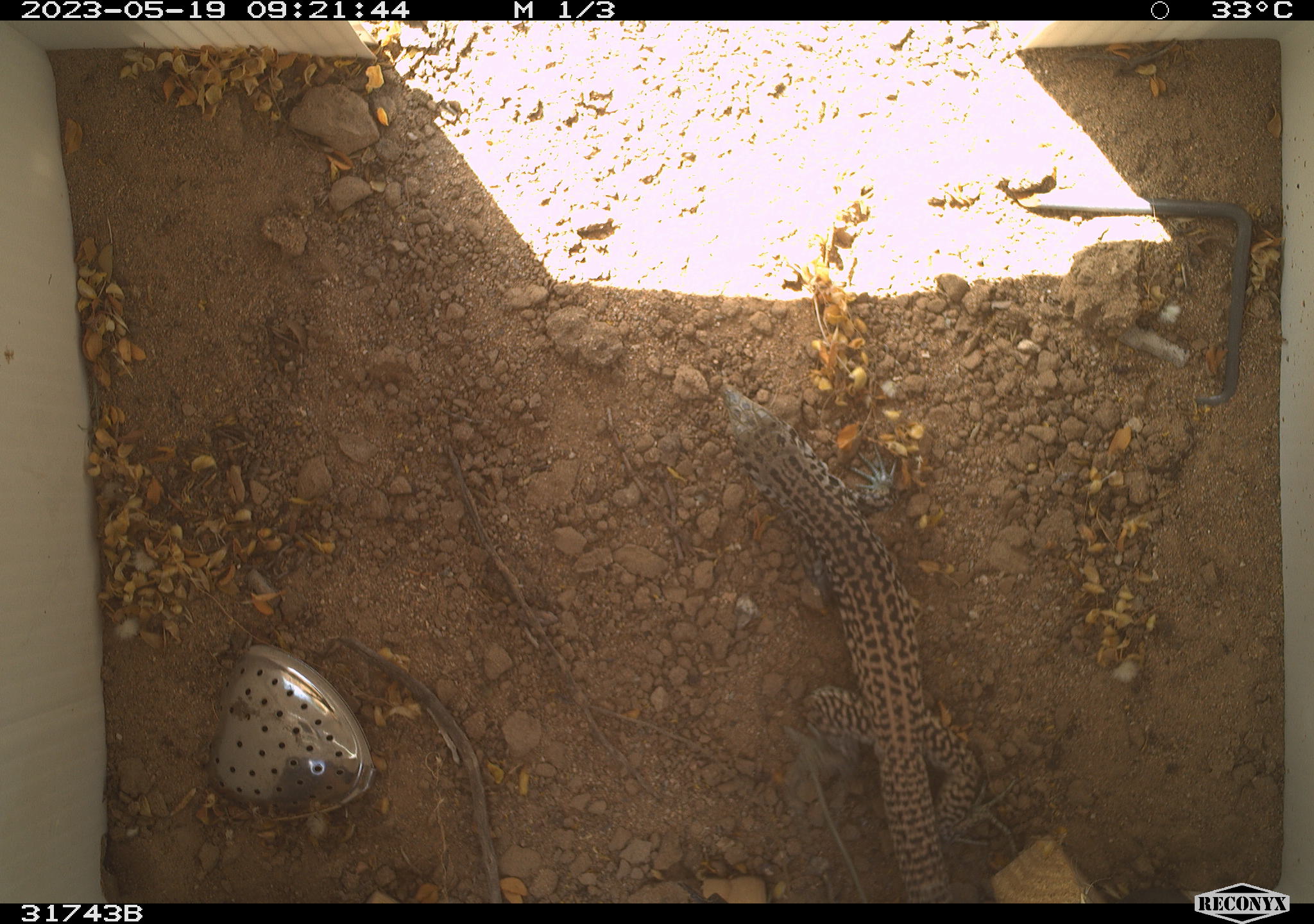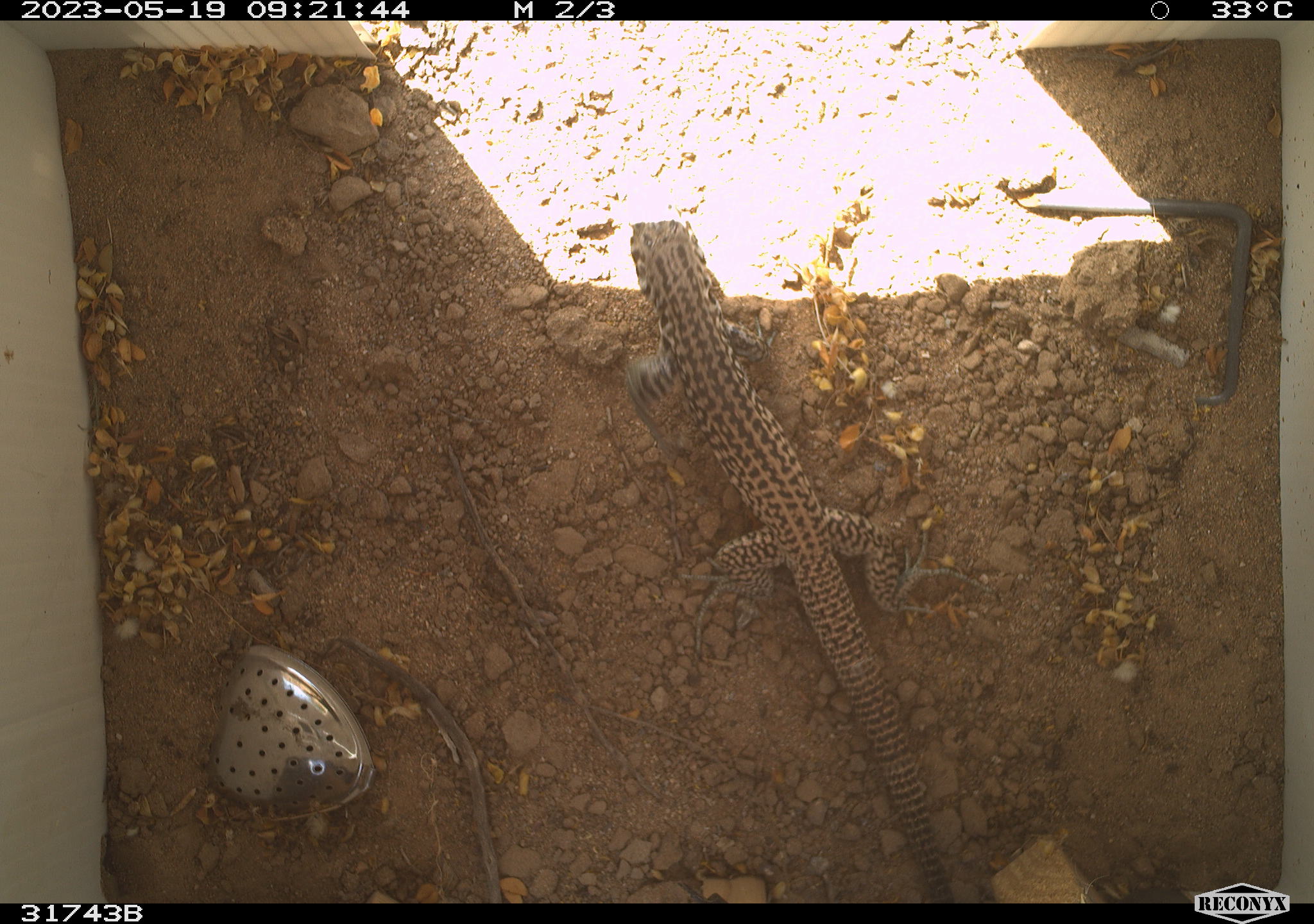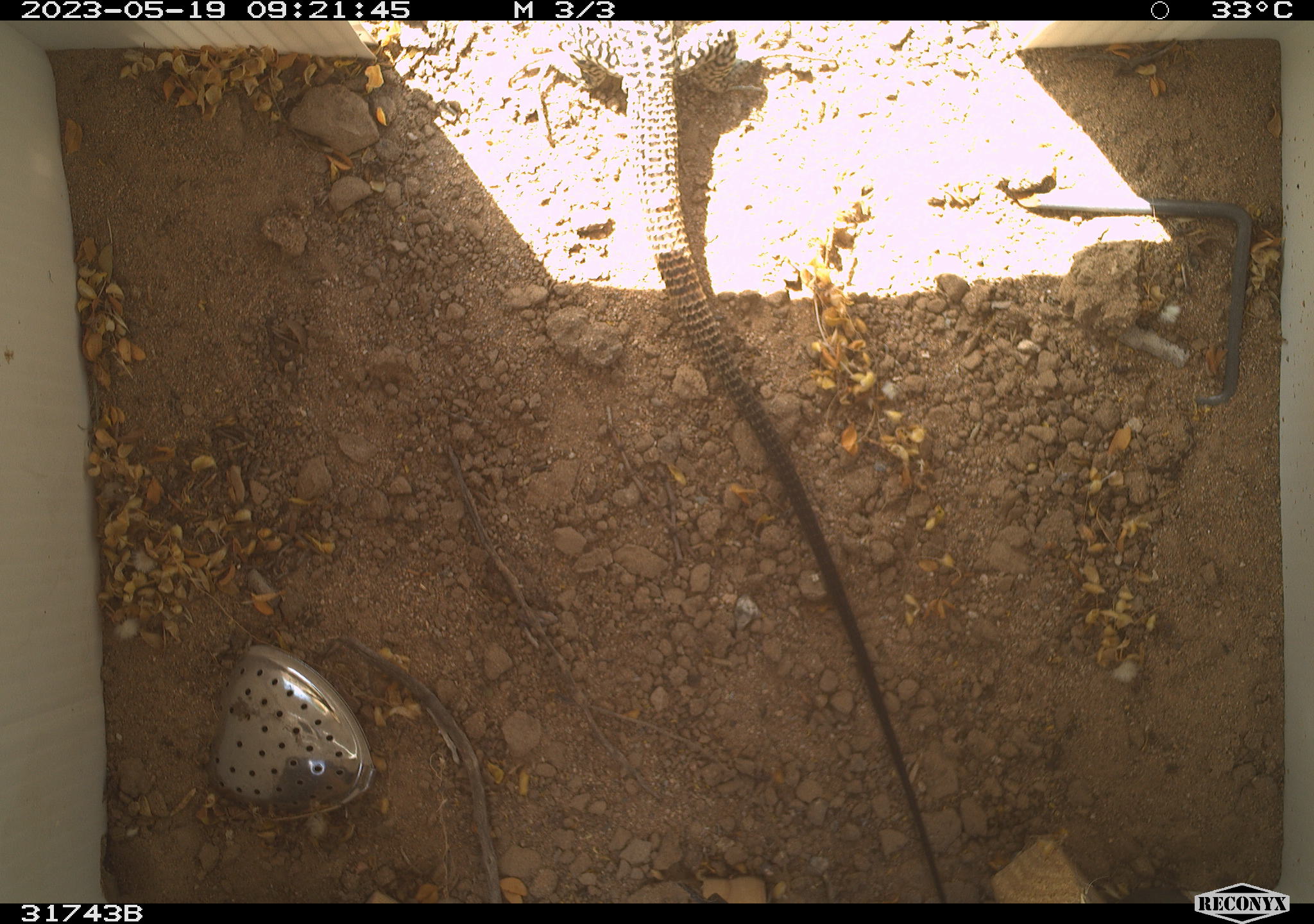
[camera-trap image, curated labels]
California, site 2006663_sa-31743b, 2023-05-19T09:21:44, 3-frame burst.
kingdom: Animalia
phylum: Chordata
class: Reptilia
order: Squamata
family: Teiidae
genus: Aspidoscelis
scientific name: Aspidoscelis tigris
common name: western whiptail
Western whiptail (Aspidoscelis tigris).